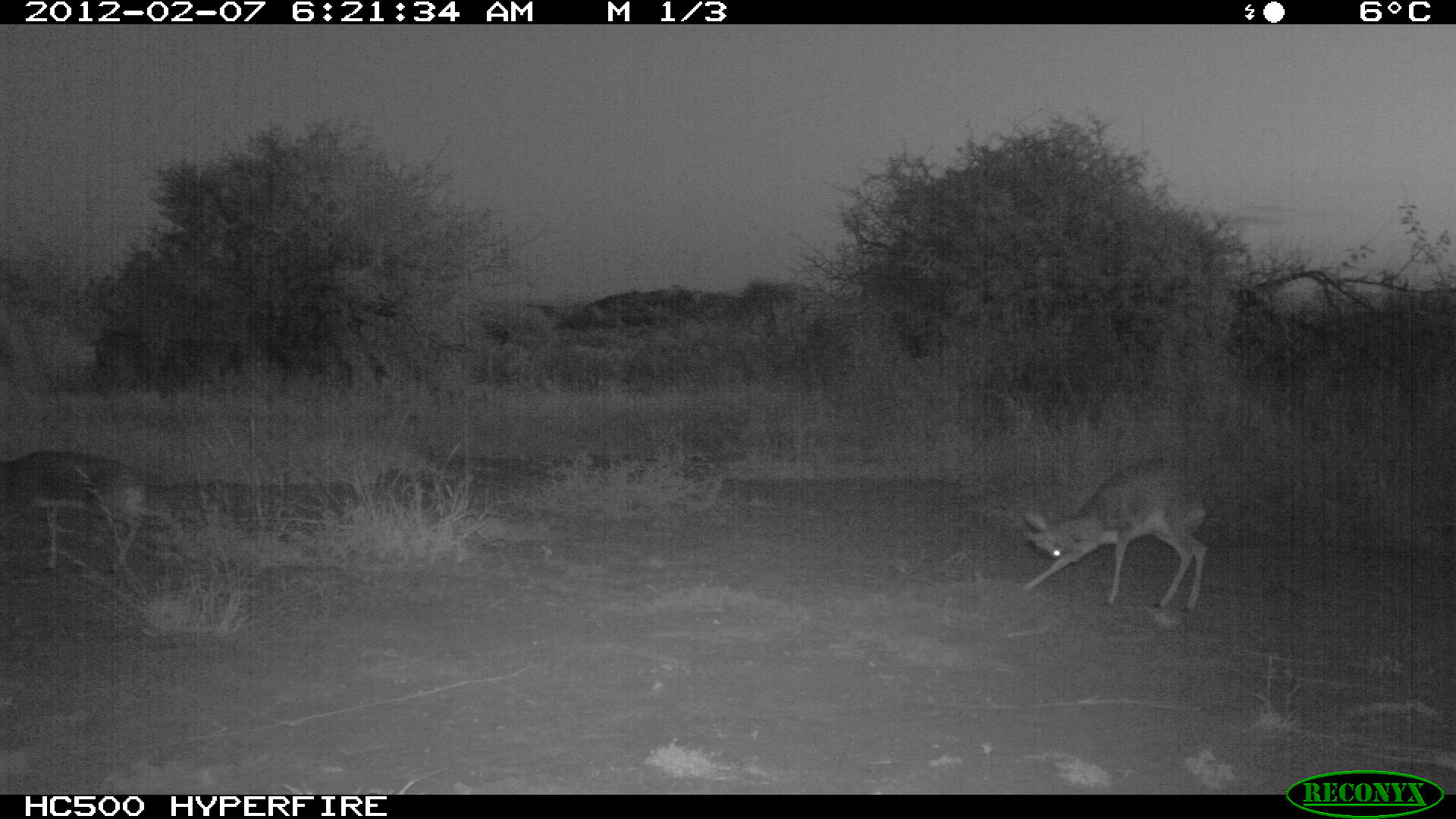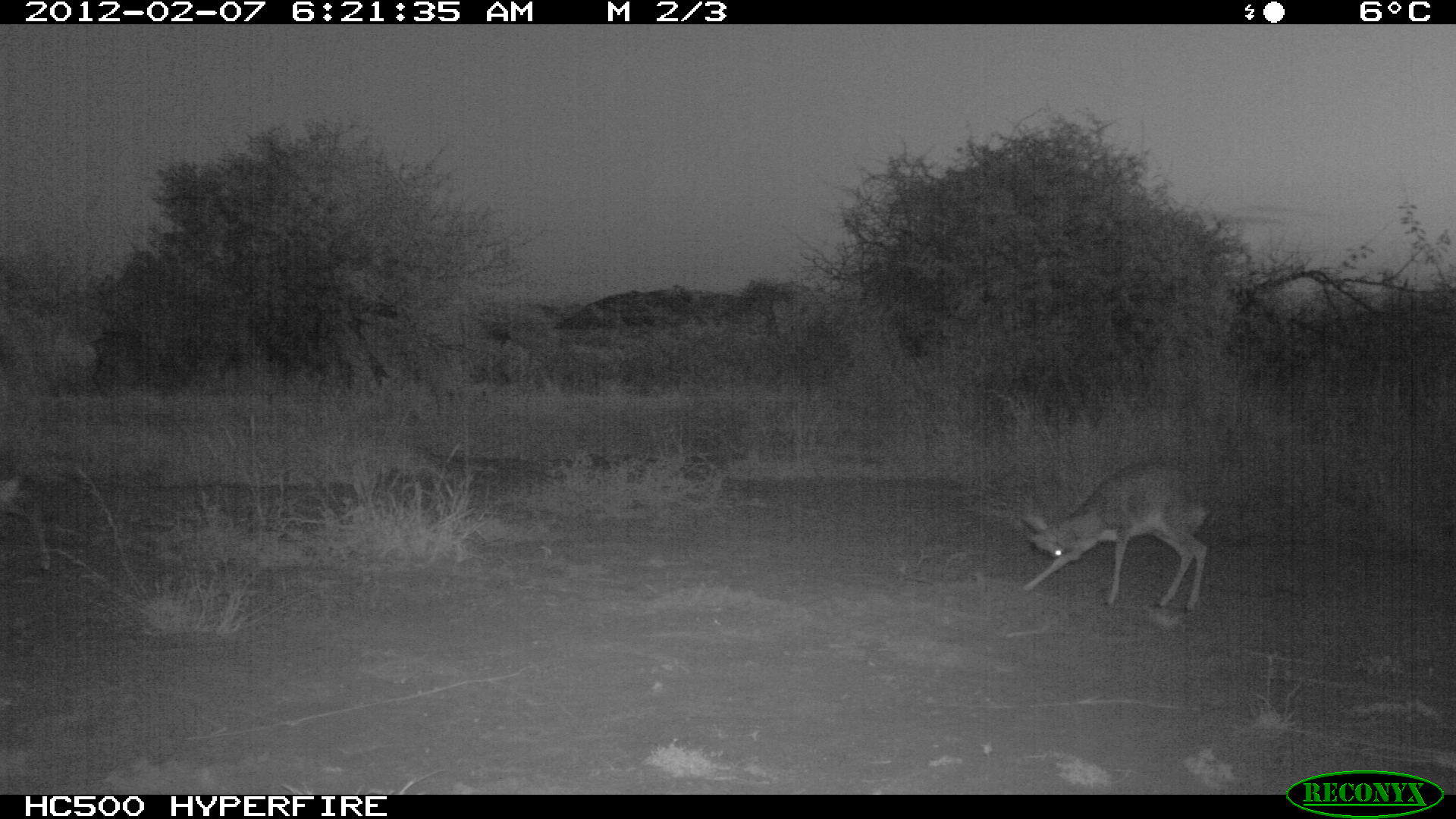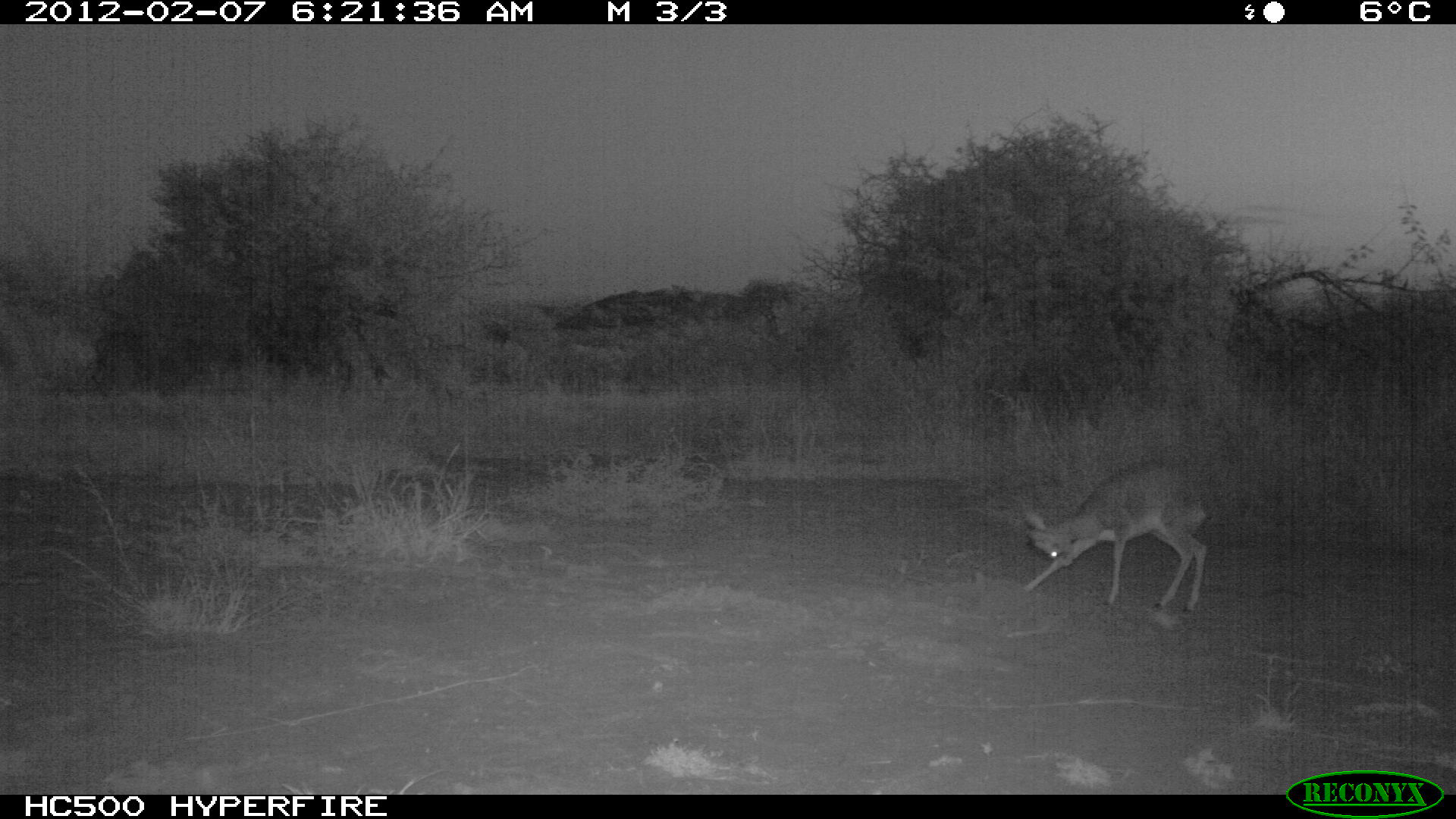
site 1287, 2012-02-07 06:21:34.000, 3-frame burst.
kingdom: Animalia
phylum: Chordata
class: Mammalia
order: Artiodactyla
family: Bovidae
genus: Madoqua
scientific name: Madoqua guentheri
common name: günther's dik-dik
Madoqua guentheri (günther's dik-dik), count 2.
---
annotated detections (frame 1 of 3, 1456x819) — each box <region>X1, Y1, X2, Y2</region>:
madoqua guentheri: <region>1016, 461, 1212, 612</region>; <region>0, 450, 148, 574</region>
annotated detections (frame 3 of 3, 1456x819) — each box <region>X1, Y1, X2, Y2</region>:
madoqua guentheri: <region>1021, 460, 1210, 612</region>